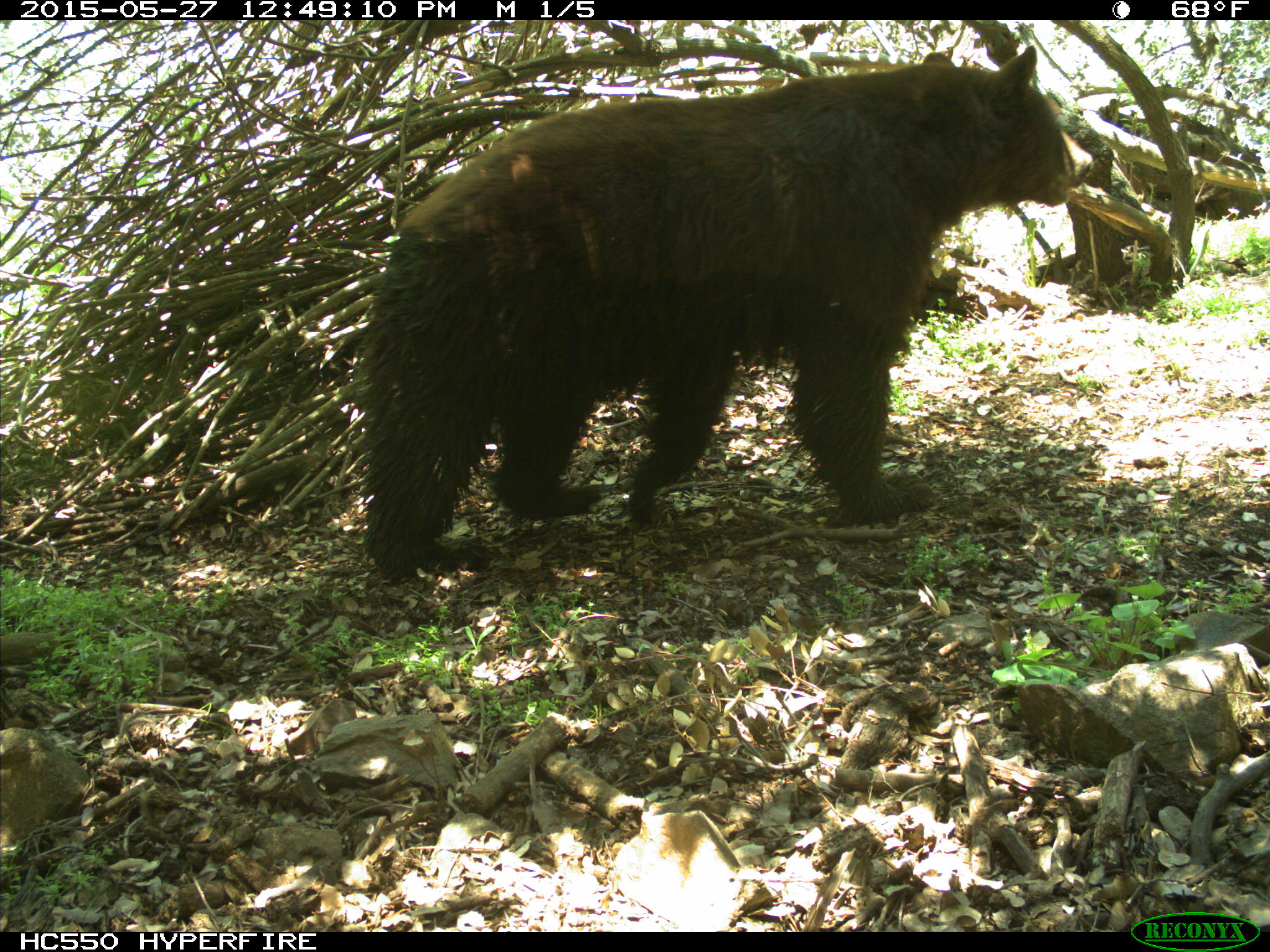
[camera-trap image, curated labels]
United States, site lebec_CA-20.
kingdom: Animalia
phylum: Chordata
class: Mammalia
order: Carnivora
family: Ursidae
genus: Ursus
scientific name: Ursus americanus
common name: american black bear